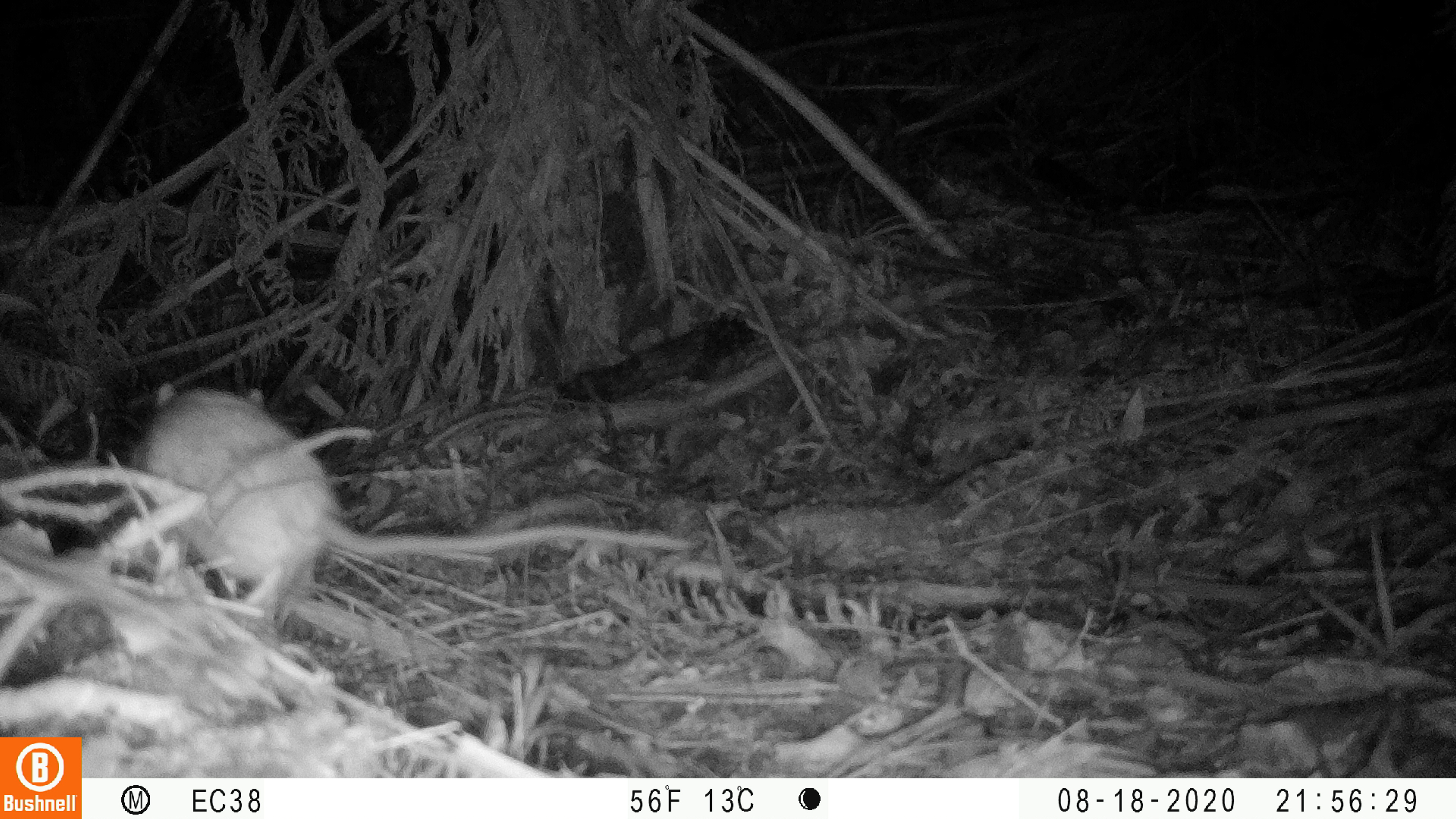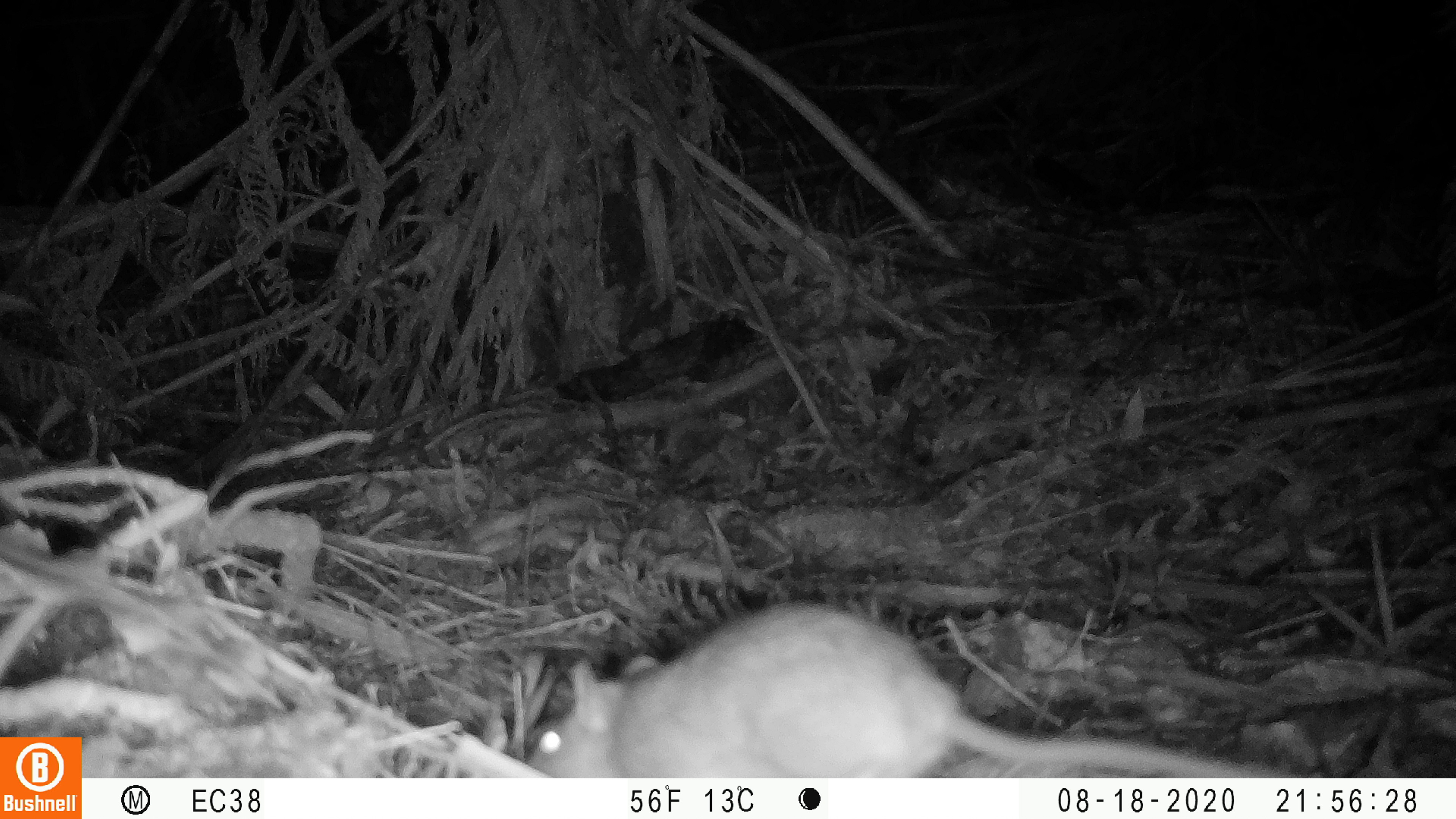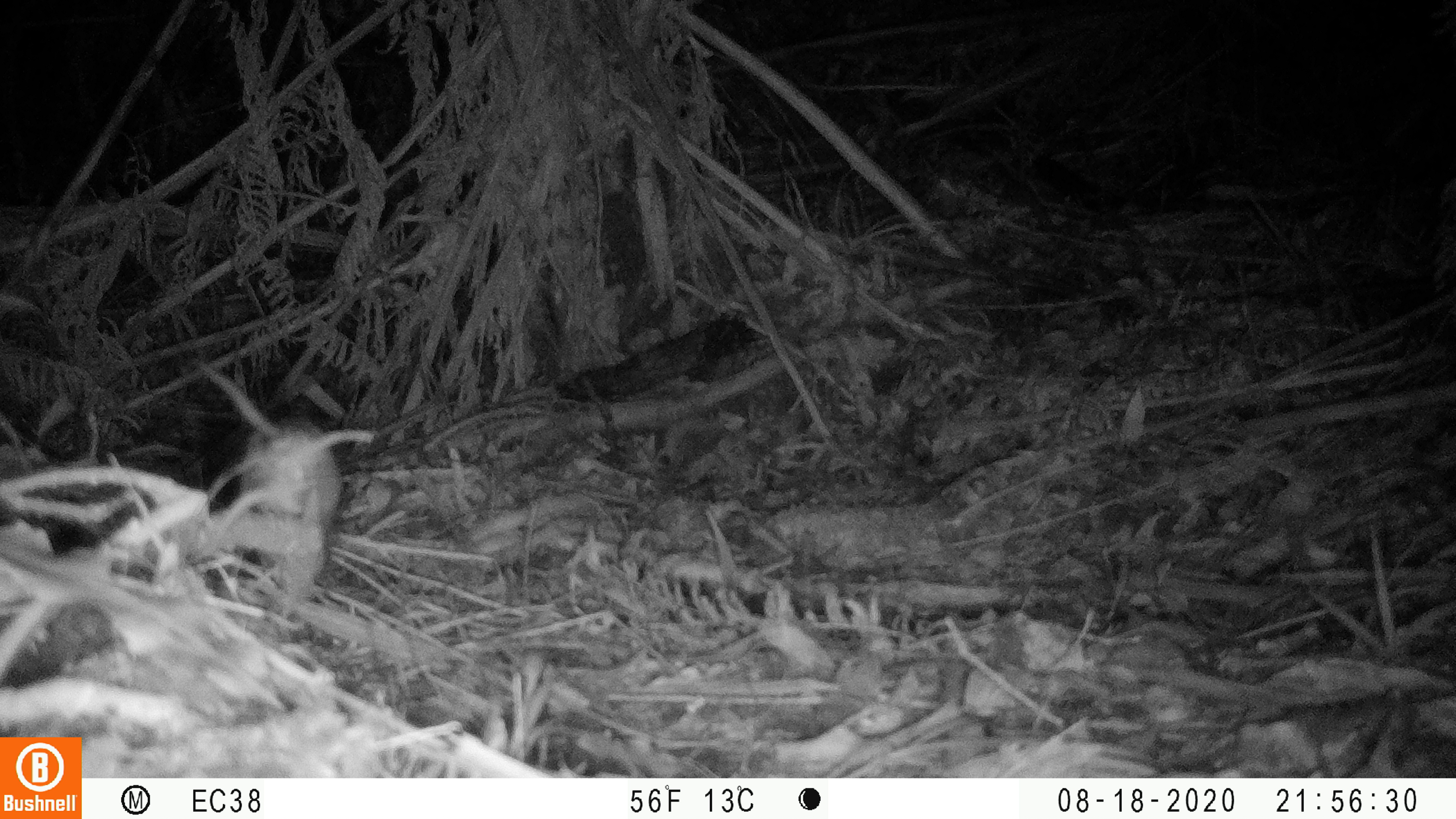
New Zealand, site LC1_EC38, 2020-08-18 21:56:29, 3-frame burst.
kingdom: Animalia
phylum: Chordata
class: Mammalia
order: Rodentia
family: Muridae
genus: Rattus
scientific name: Rattus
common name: rat